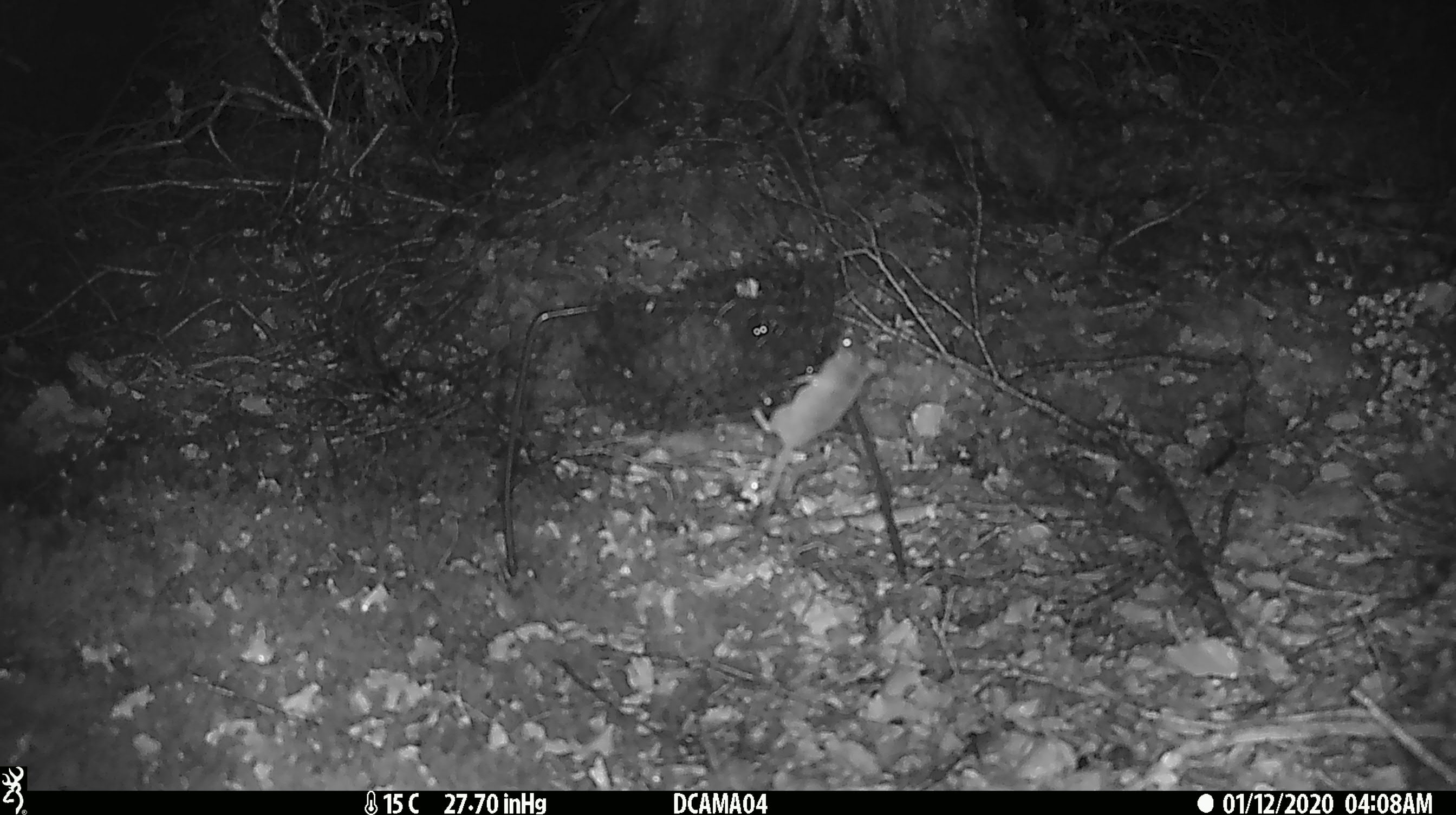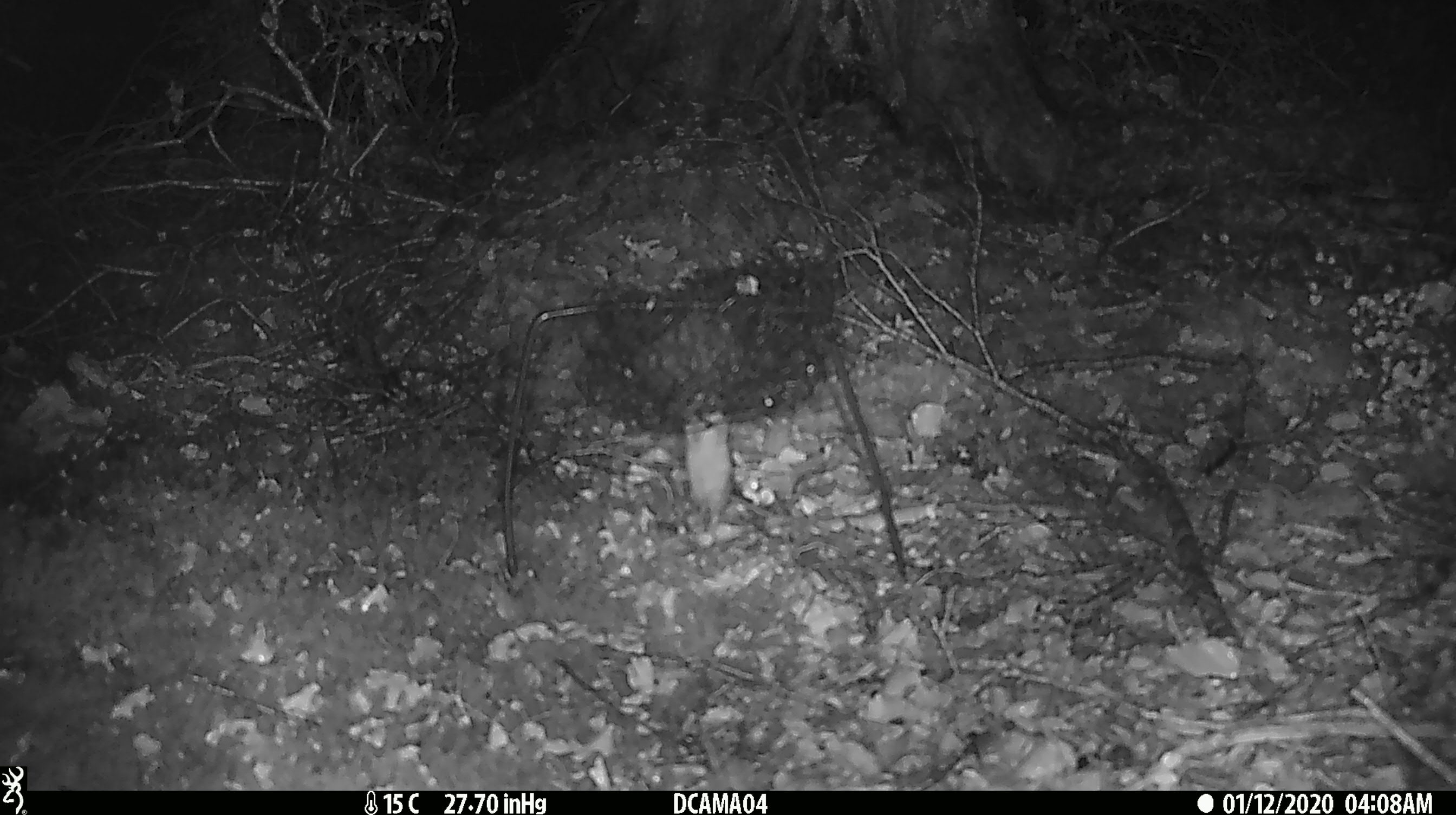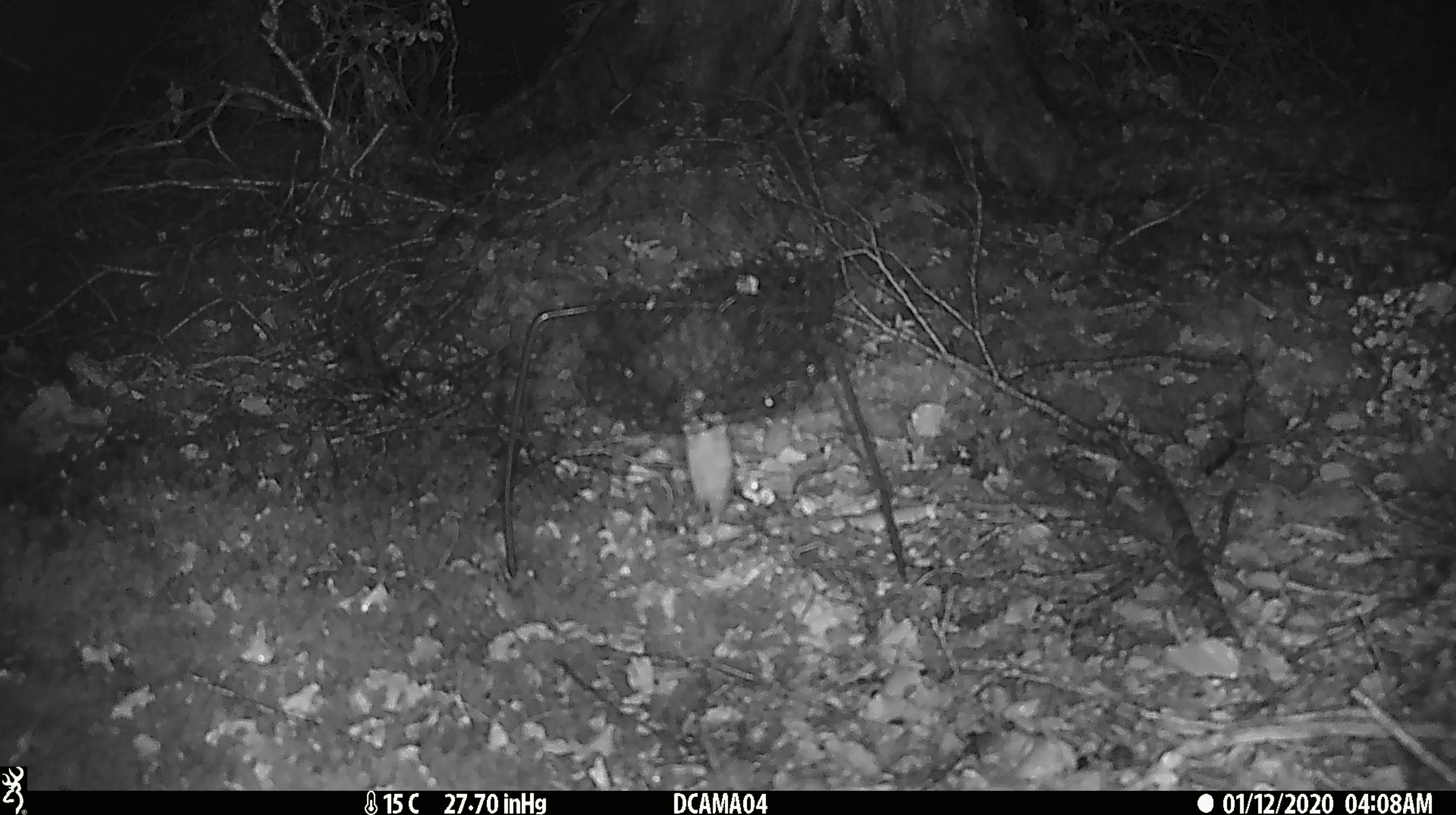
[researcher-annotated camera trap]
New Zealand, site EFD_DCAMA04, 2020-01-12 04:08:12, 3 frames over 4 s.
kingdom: Animalia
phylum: Chordata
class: Mammalia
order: Rodentia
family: Muridae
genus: Mus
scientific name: Mus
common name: mouse